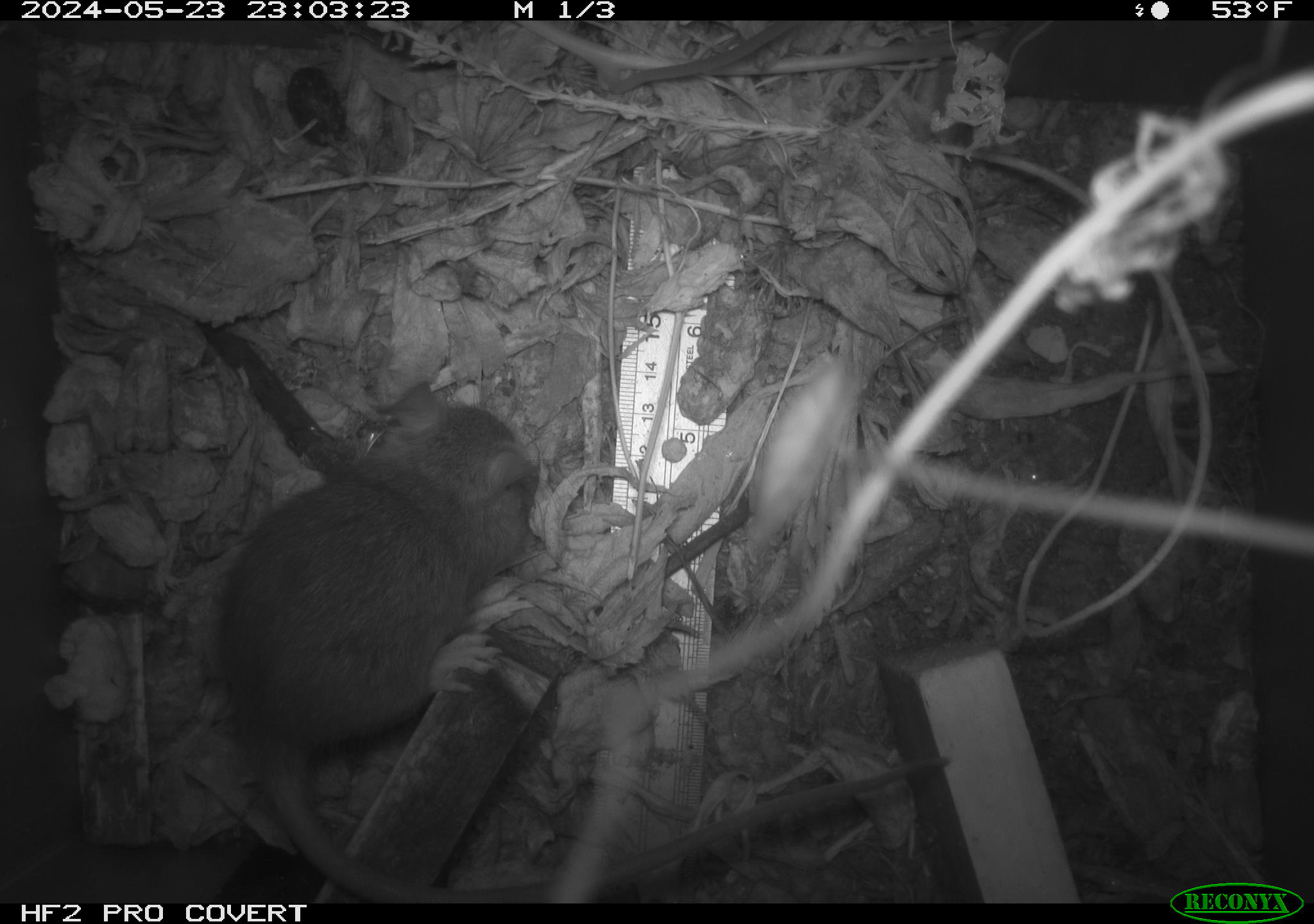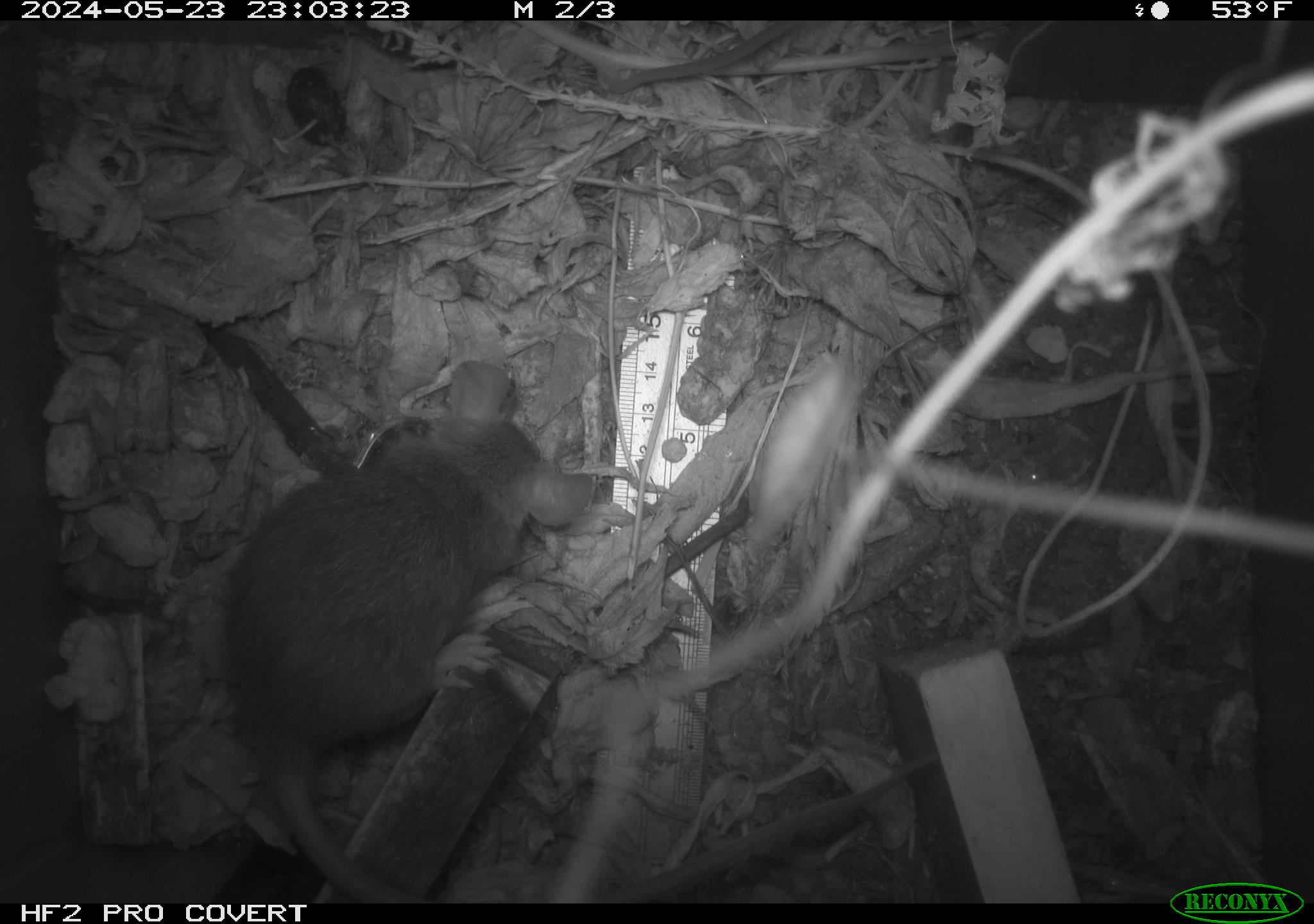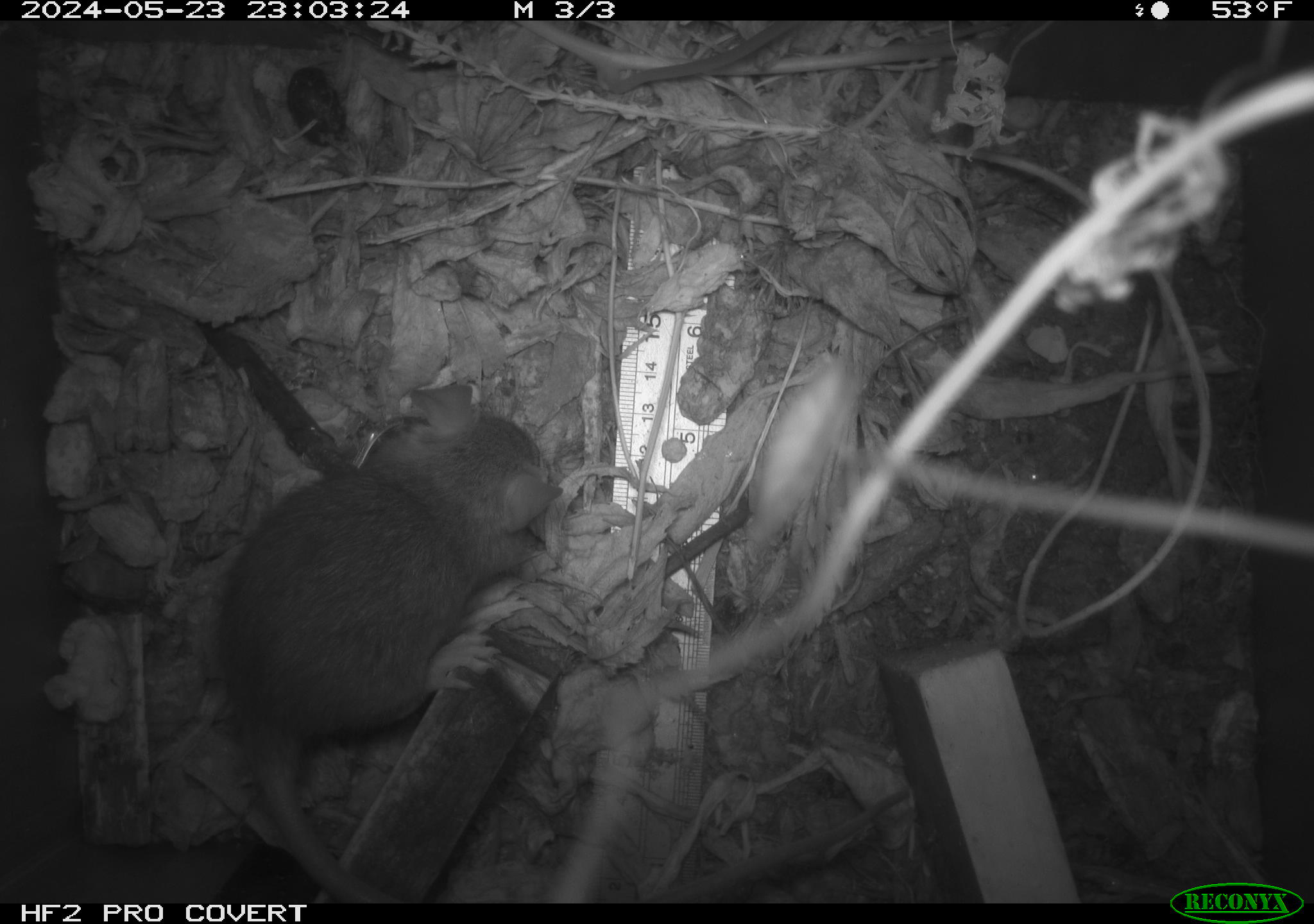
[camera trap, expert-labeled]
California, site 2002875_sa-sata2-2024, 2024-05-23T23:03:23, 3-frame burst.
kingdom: Animalia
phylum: Chordata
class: Mammalia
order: Rodentia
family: Muridae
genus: Rattus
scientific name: Rattus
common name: rat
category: rattus species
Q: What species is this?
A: Rattus species (rat) (Rattus).